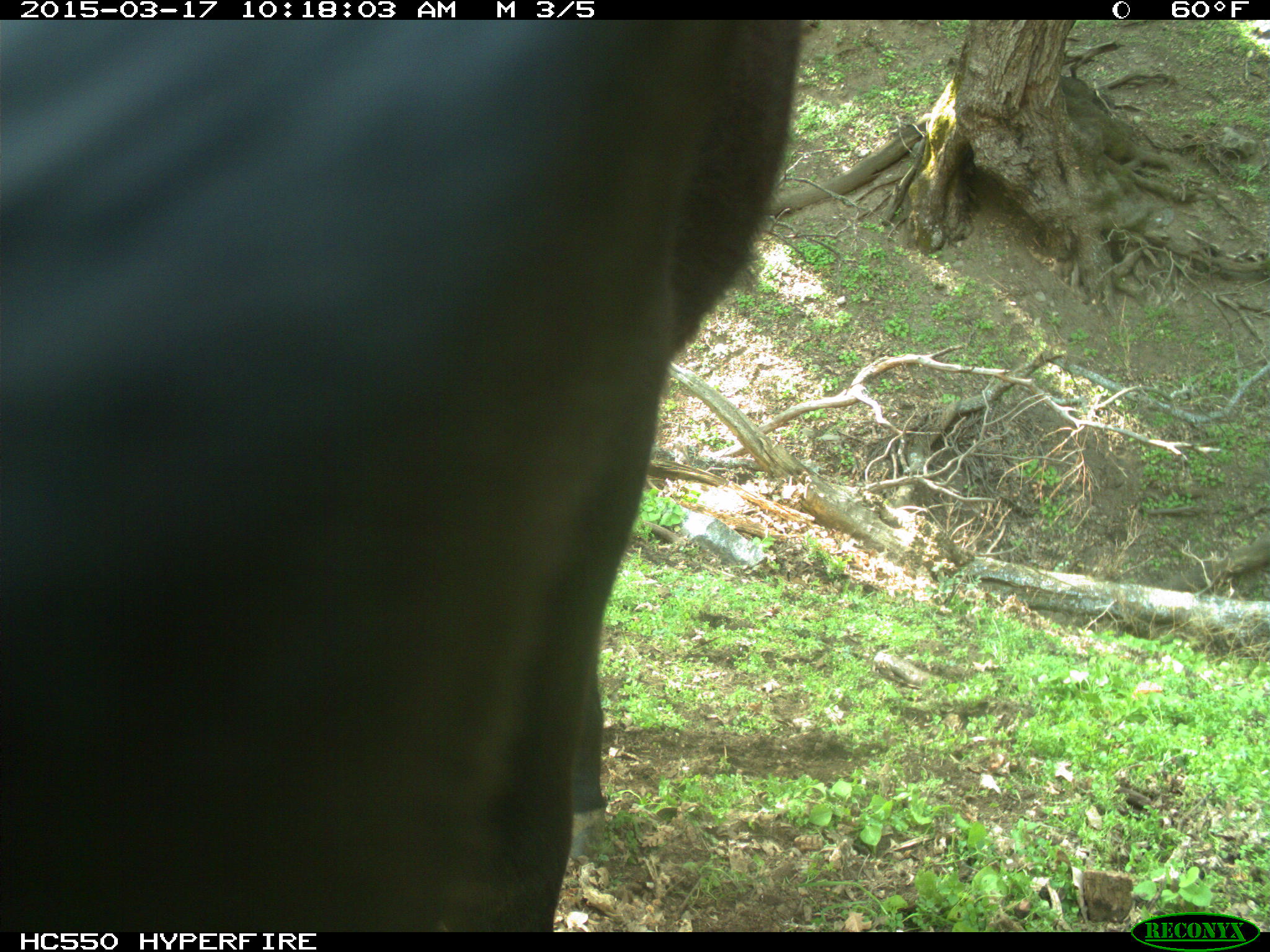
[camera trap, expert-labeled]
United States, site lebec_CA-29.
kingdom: Animalia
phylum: Chordata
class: Mammalia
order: Artiodactyla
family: Bovidae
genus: Bos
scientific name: Bos taurus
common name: domestic cow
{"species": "Bos taurus (domestic cow)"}